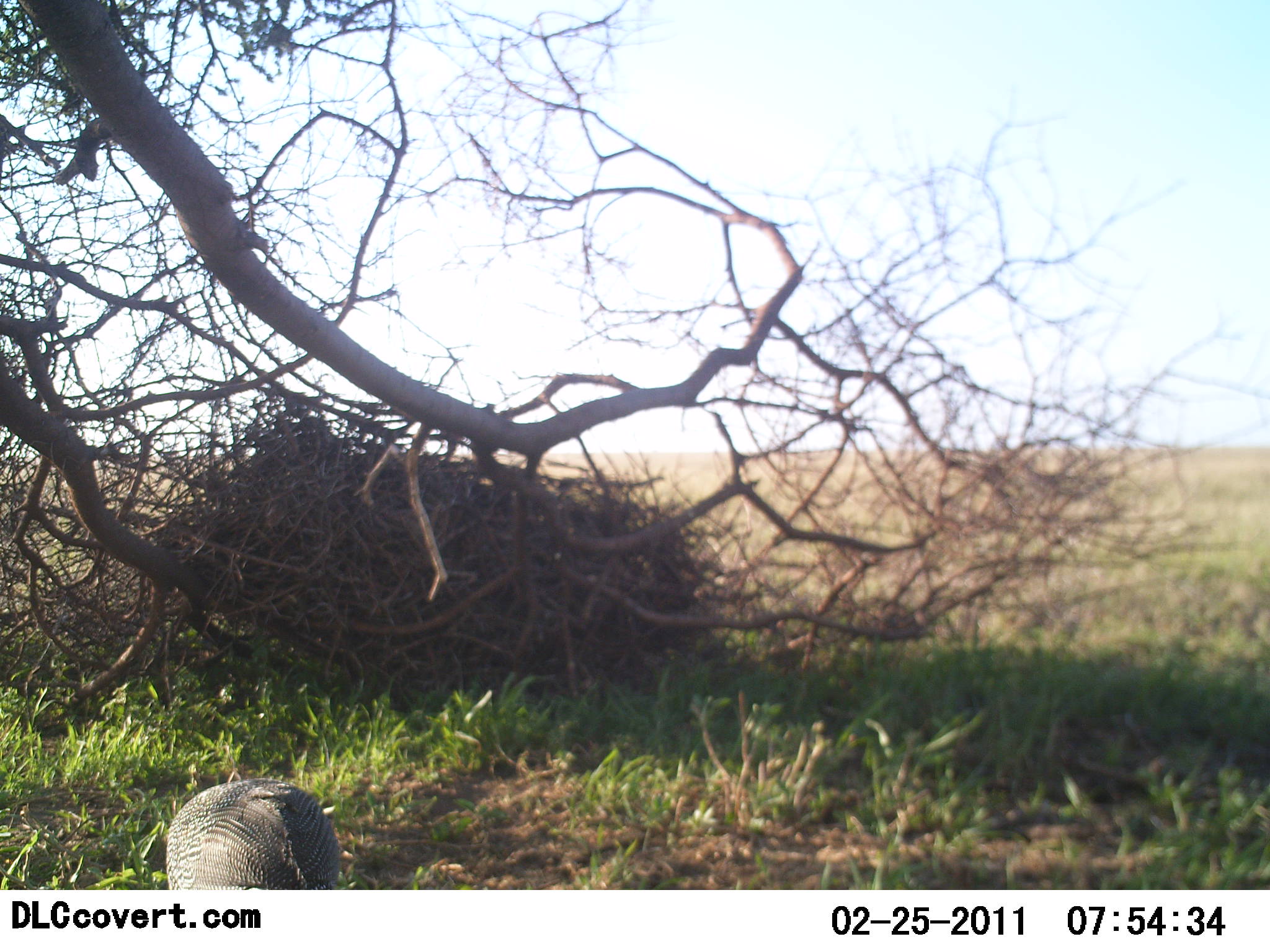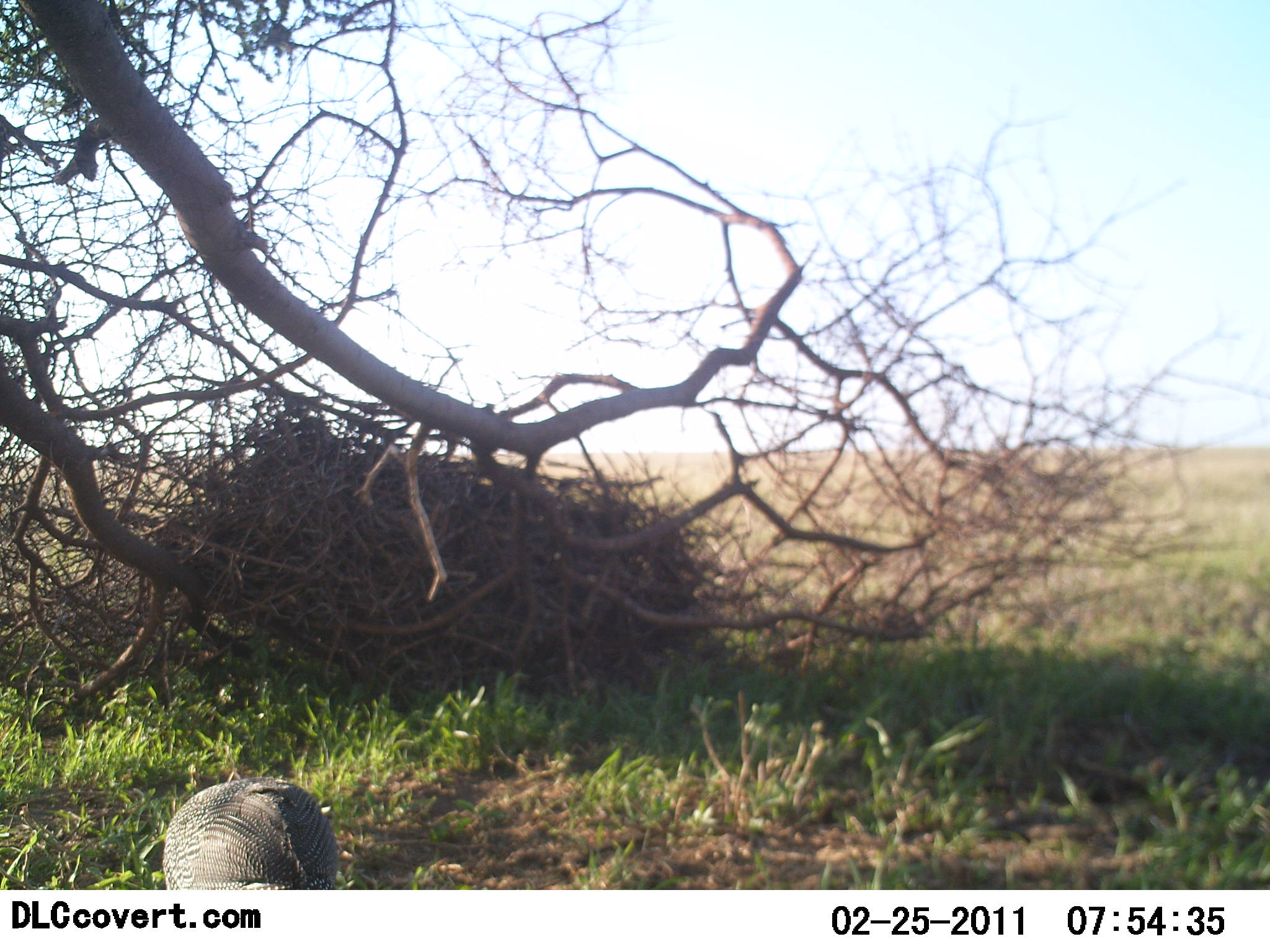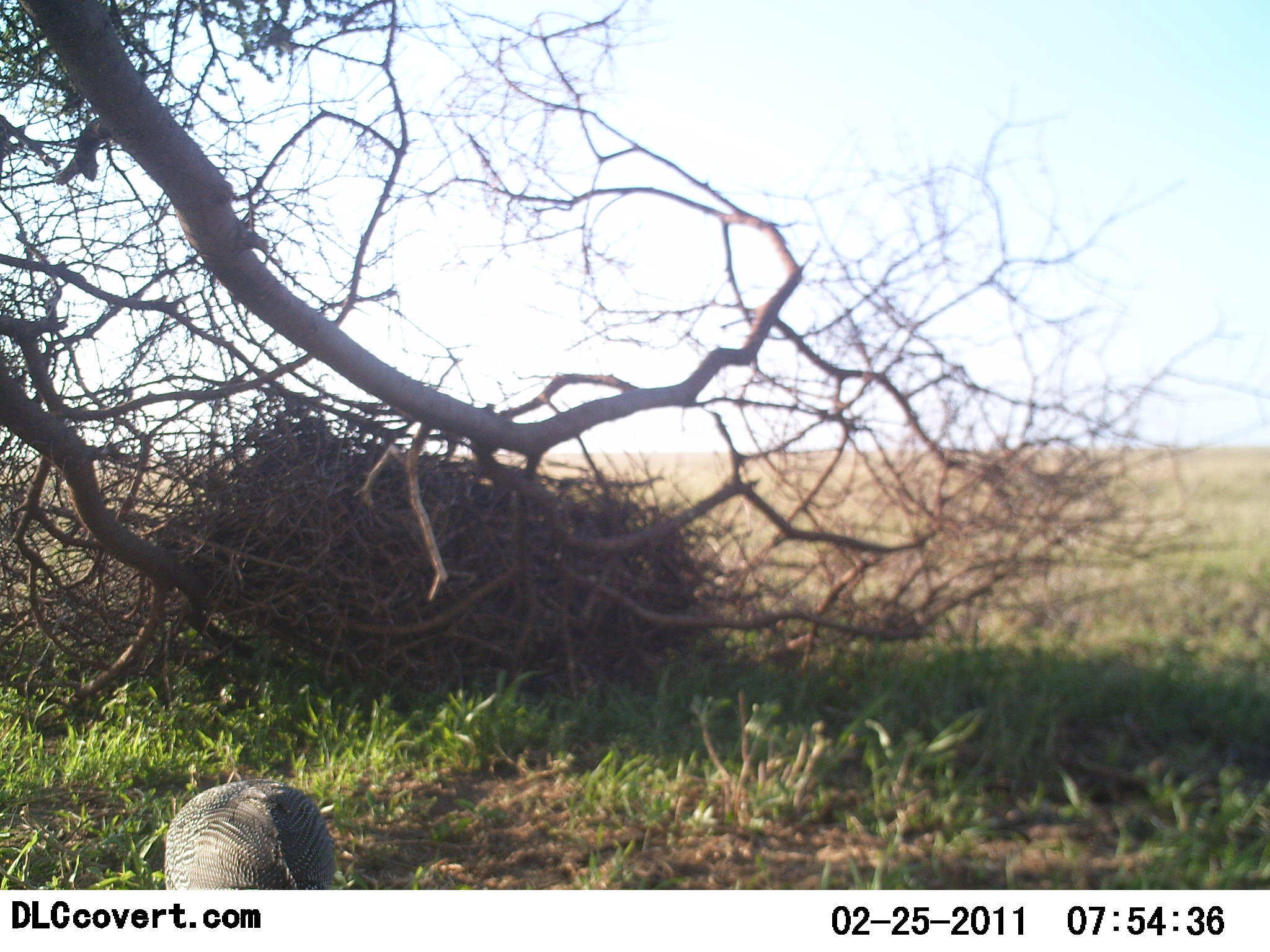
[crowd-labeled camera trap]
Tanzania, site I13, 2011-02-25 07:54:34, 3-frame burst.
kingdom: Animalia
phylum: Chordata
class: Aves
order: Galliformes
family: Numididae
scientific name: Numididae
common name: guinea fowl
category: guineafowl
Guineafowl (guinea fowl) (Numididae), count 1. Behavior (volunteer vote fractions): standing 50%, resting 0%, moving 0%, interacting 0%. Young present (vote fraction): 0%. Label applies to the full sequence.